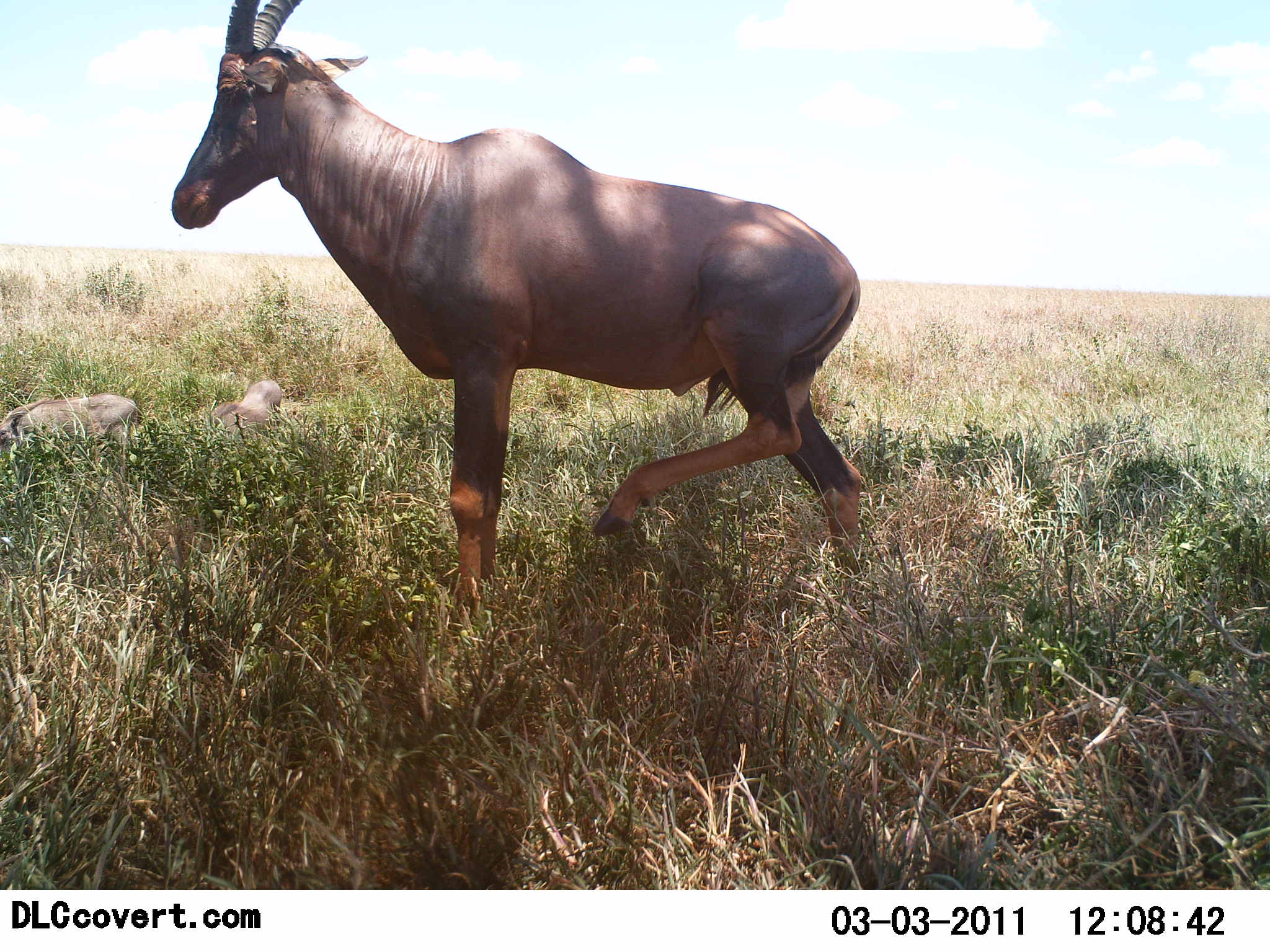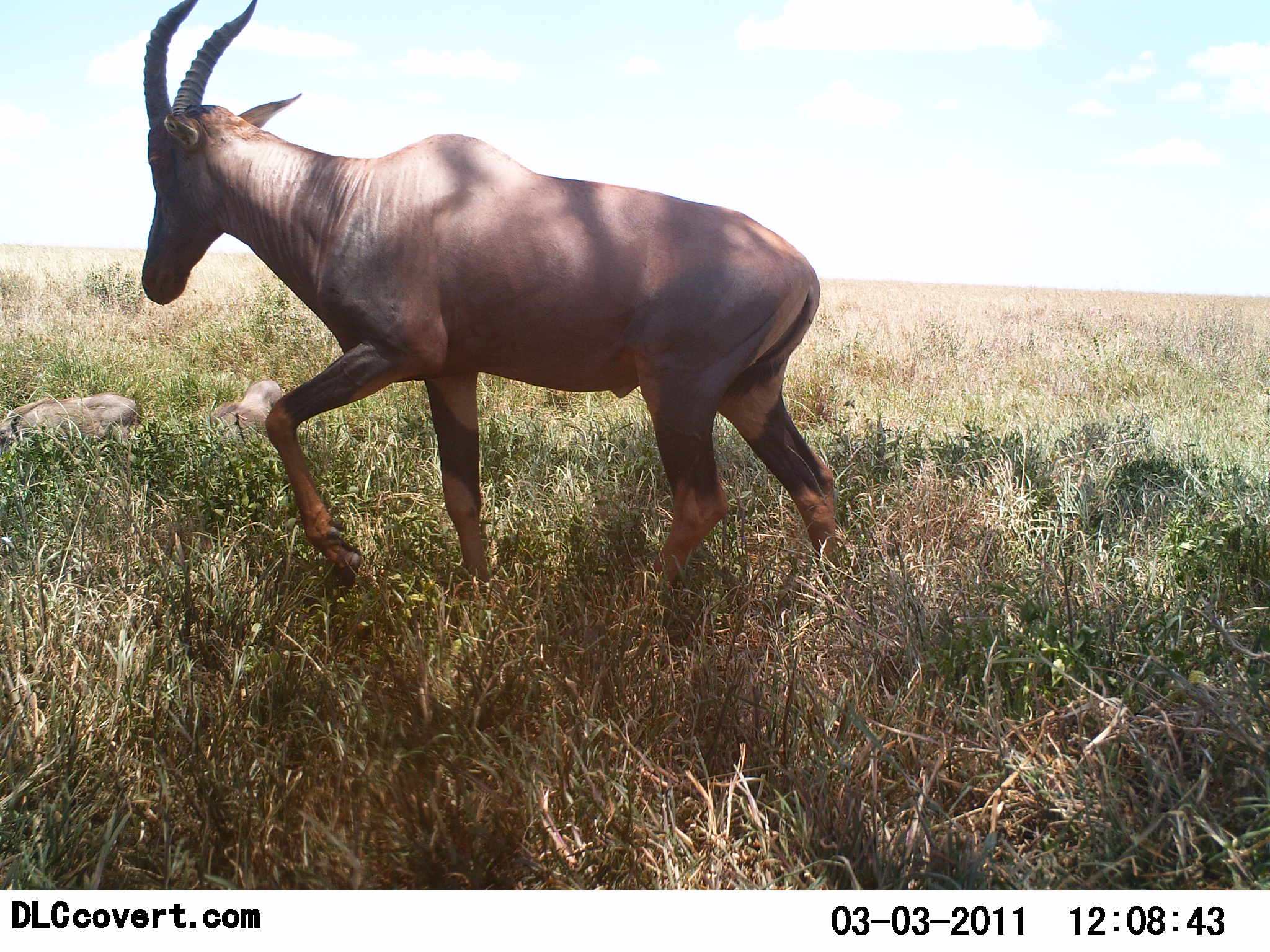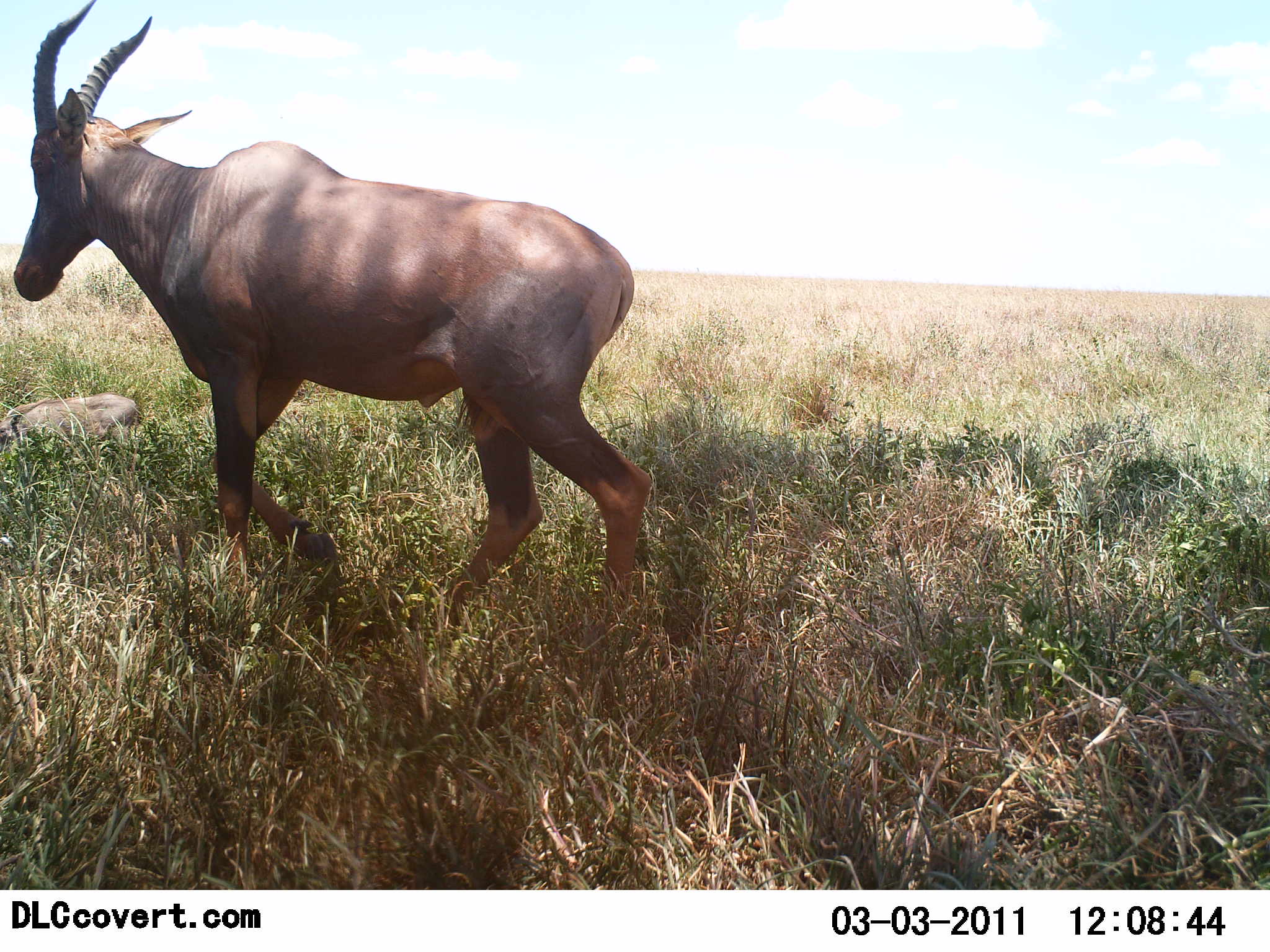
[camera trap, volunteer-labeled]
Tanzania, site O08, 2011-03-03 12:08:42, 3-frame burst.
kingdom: Animalia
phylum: Chordata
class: Mammalia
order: Artiodactyla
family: Bovidae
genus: Damaliscus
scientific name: Damaliscus lunatus jimela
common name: topi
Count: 1.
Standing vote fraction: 6%.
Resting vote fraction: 0%.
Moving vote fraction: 100%.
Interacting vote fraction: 0%.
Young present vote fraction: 0%.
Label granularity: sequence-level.